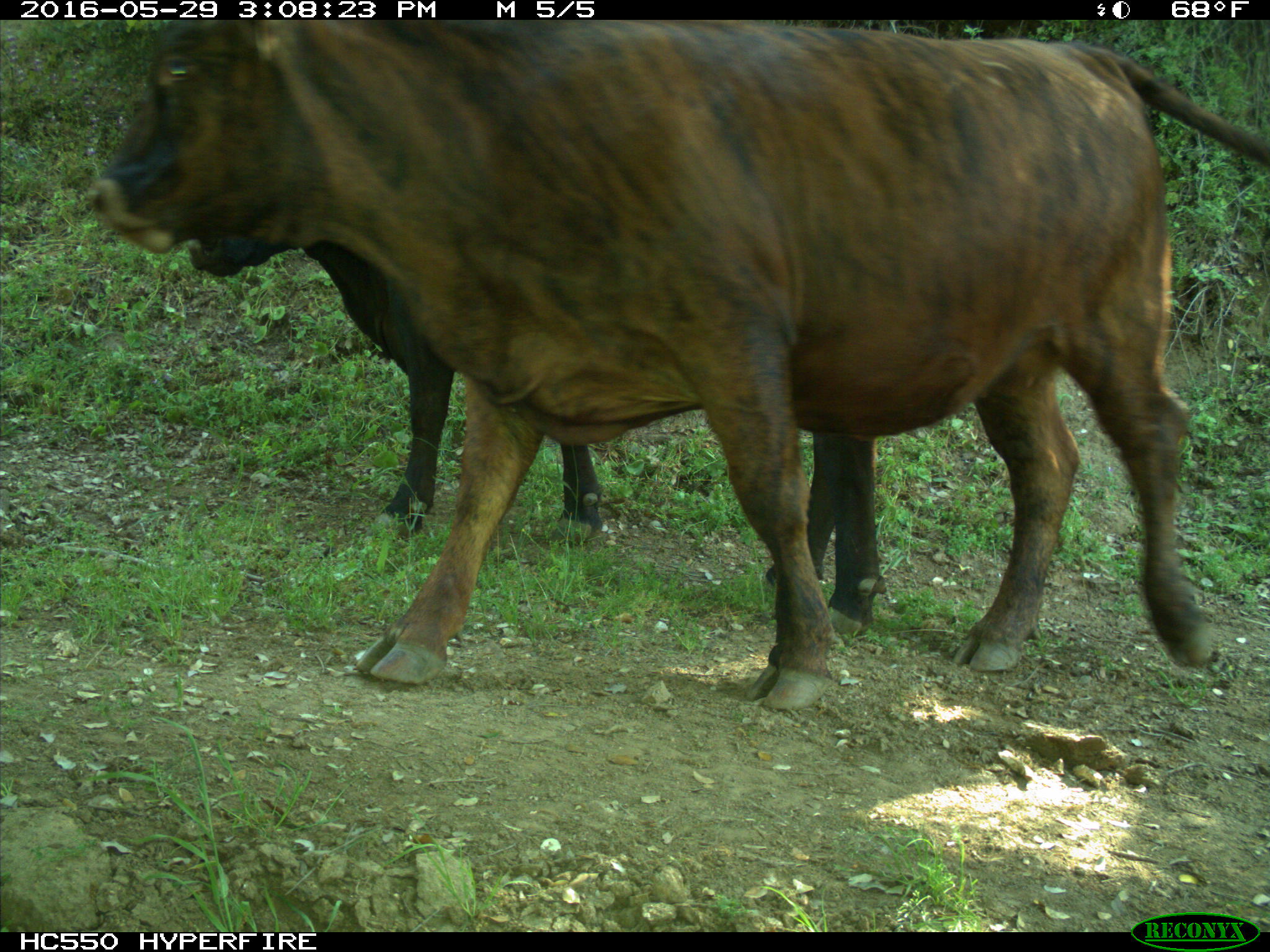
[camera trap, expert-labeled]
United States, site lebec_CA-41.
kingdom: Animalia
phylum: Chordata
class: Mammalia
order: Artiodactyla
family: Bovidae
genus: Bos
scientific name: Bos taurus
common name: domestic cow